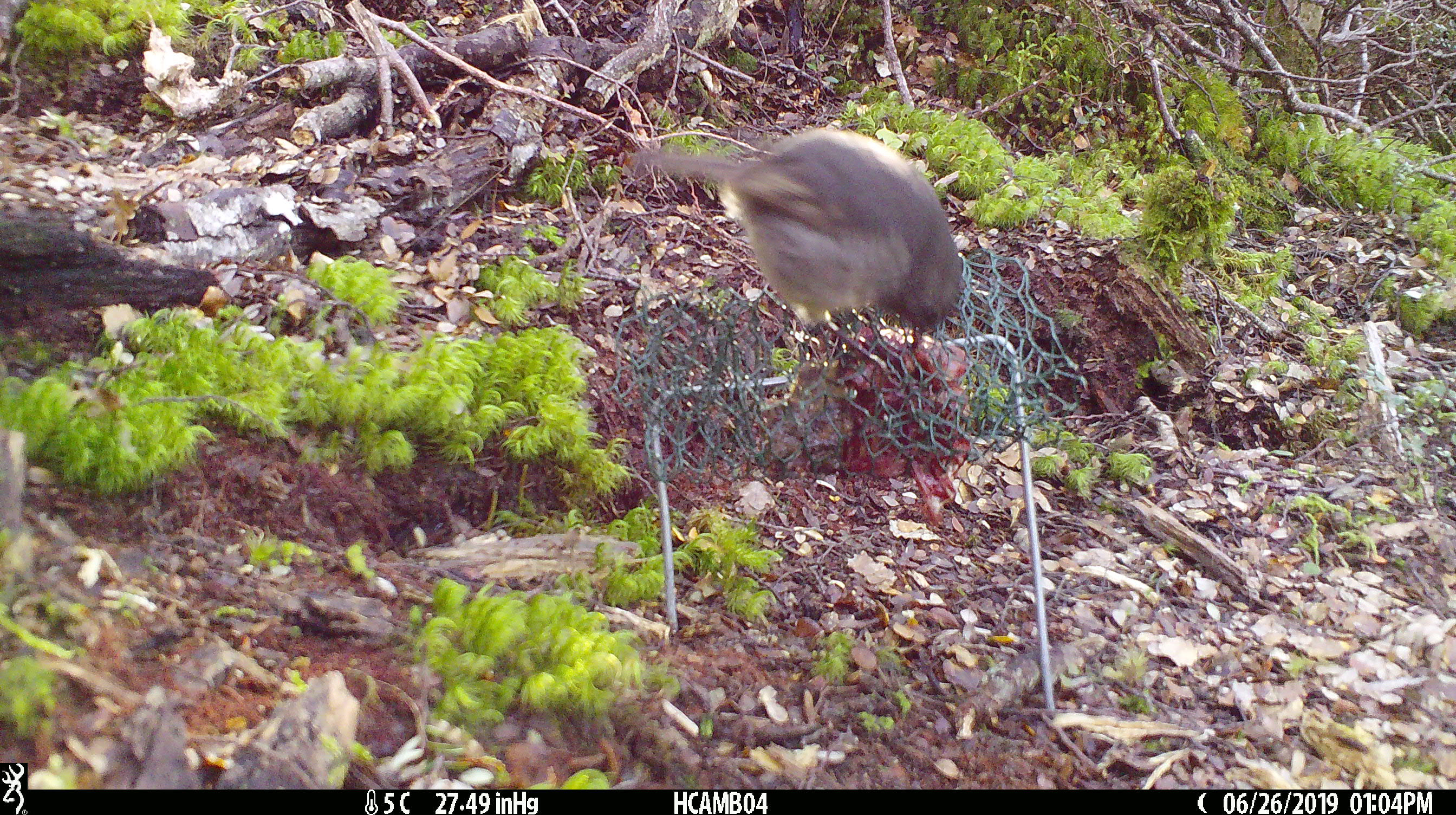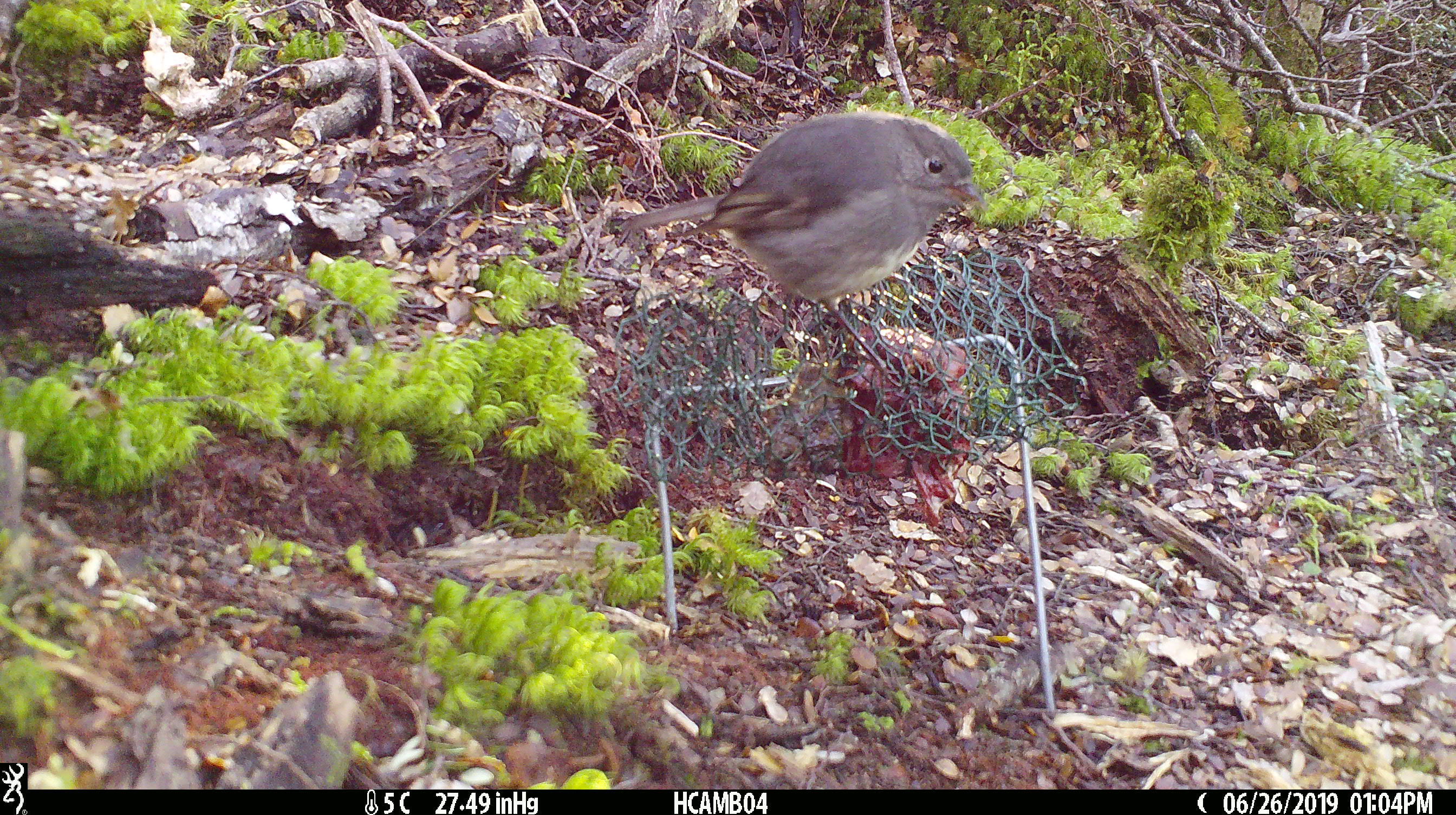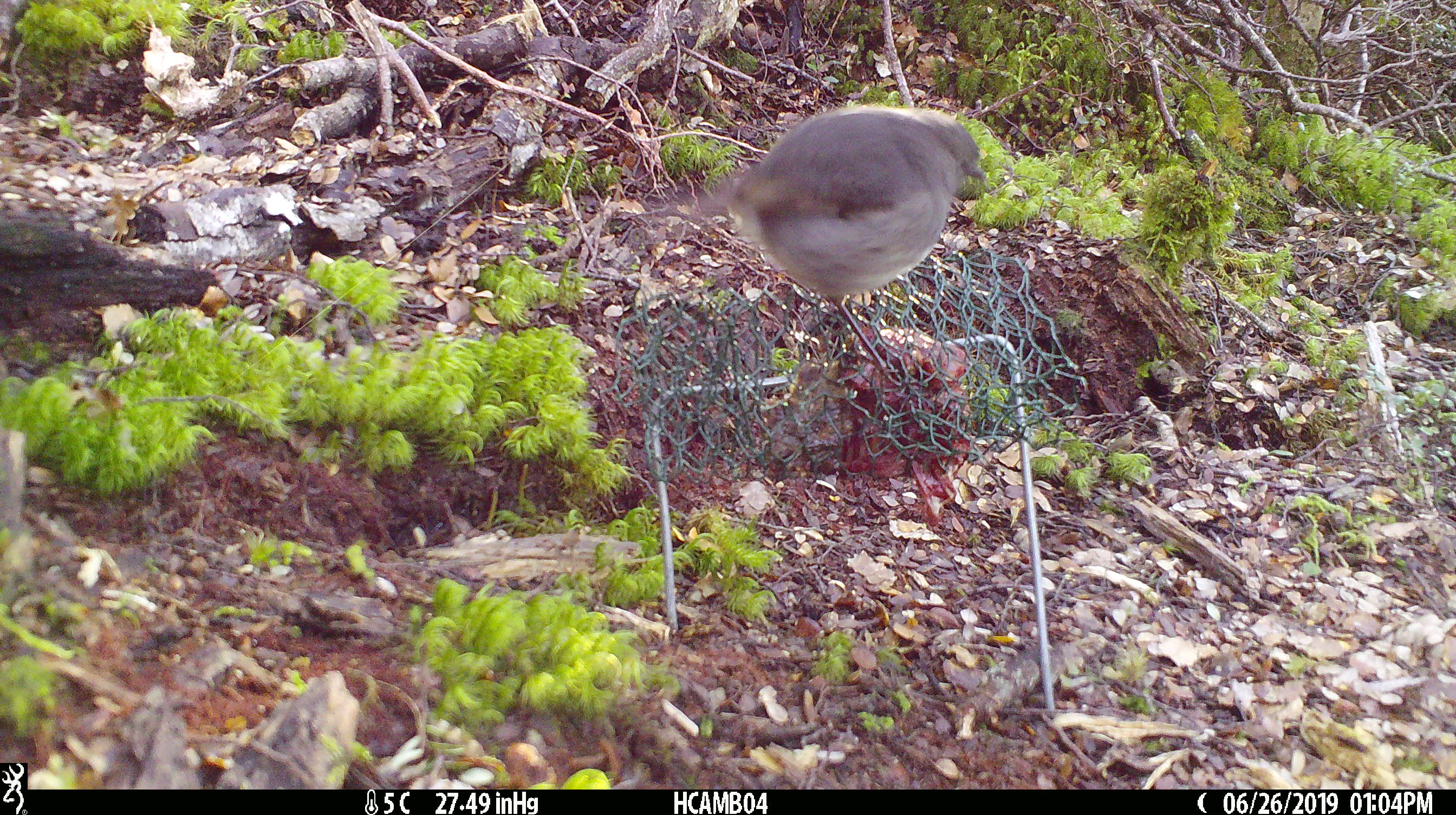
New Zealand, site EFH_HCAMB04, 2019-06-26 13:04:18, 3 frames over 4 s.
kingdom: Animalia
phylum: Chordata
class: Aves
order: Passeriformes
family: Petroicidae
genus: Petroica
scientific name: Petroica australis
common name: new zealand robin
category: robin